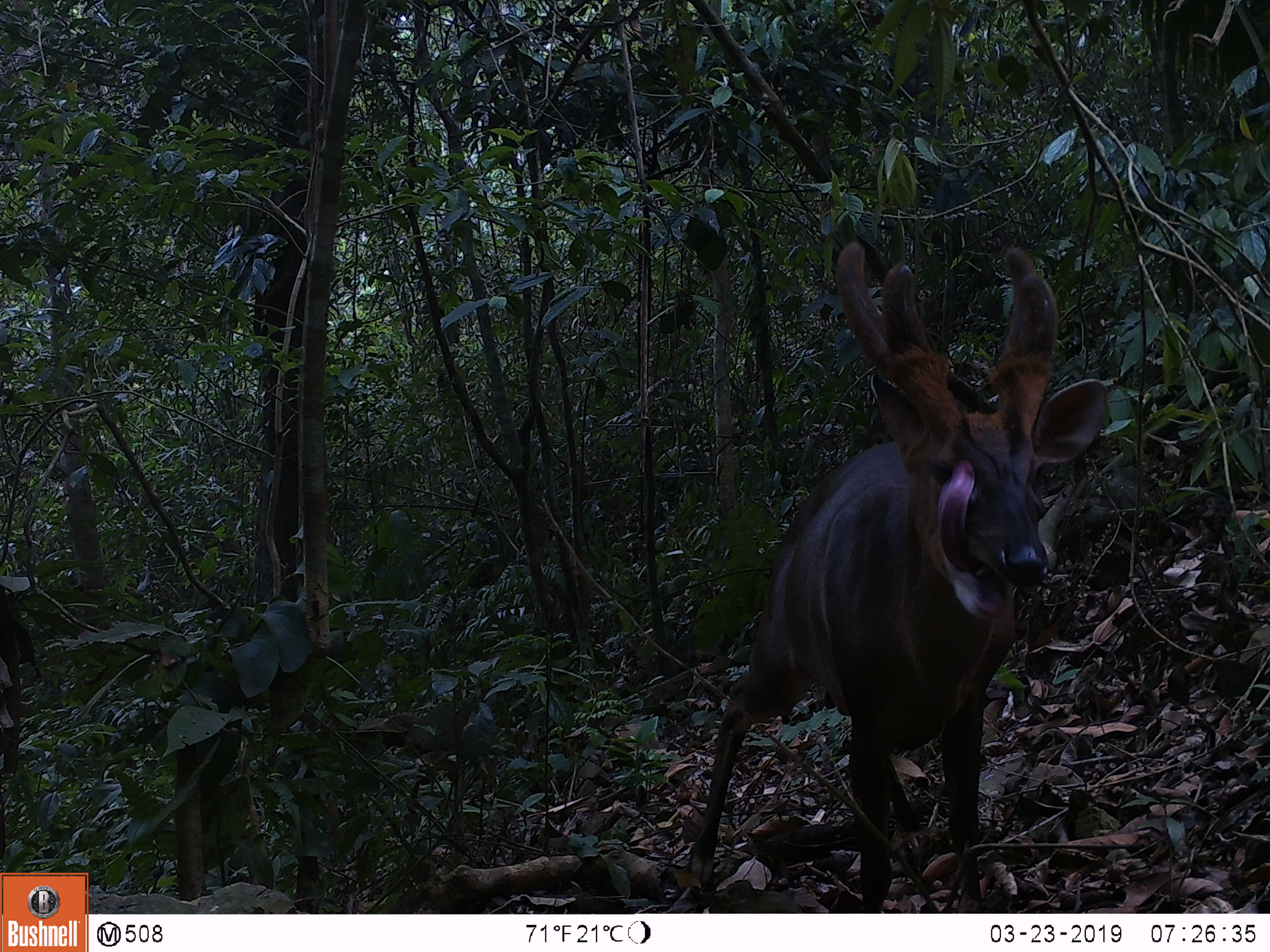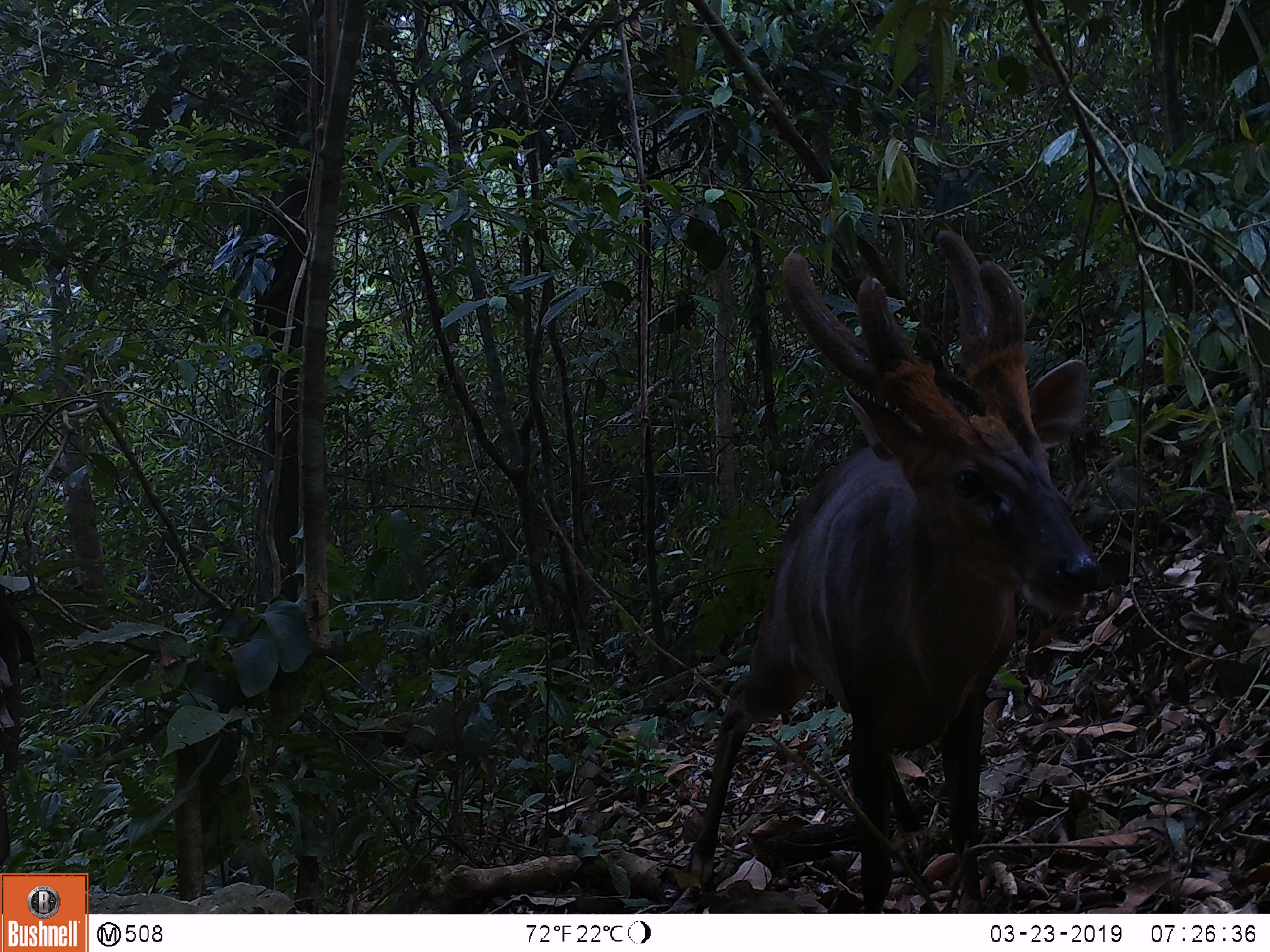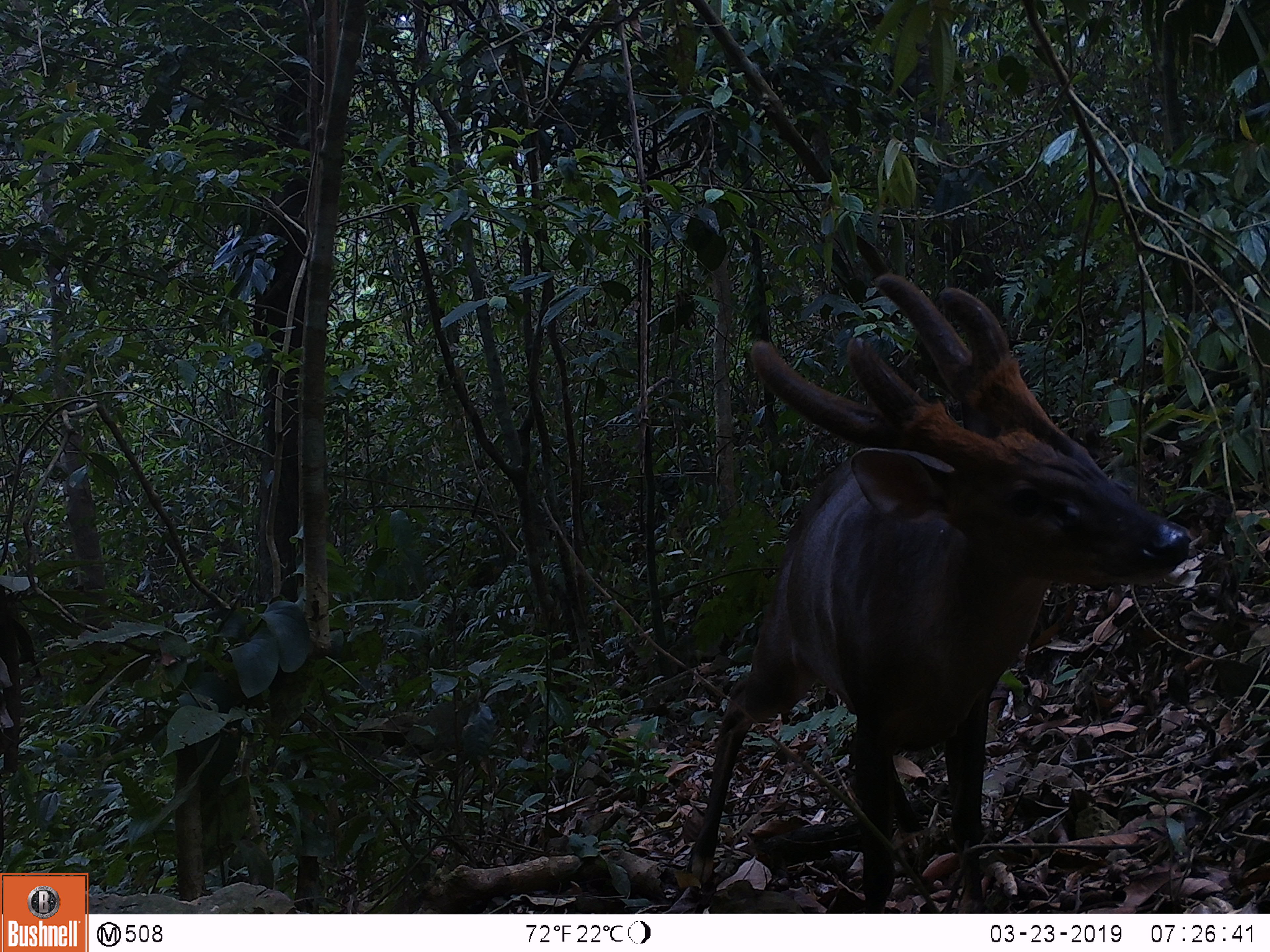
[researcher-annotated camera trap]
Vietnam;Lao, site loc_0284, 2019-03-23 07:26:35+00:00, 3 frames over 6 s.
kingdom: Animalia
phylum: Chordata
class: Mammalia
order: Artiodactyla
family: Cervidae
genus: Muntiacus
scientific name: Muntiacus vuquangensis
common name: large-antlered muntjac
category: large antlered muntjac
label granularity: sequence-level